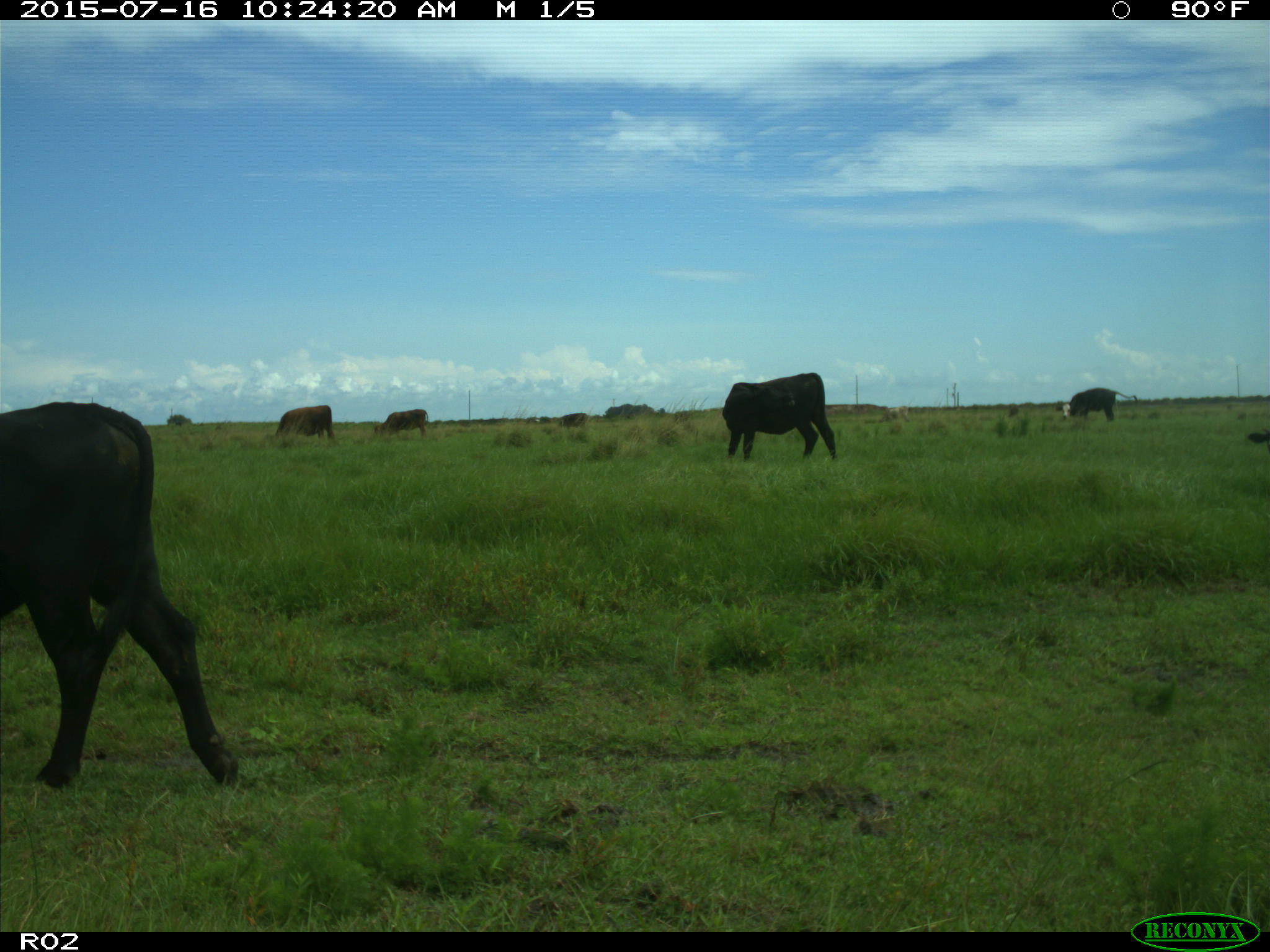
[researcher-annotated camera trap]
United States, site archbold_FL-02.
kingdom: Animalia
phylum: Chordata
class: Mammalia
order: Artiodactyla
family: Bovidae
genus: Bos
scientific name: Bos taurus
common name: domestic cow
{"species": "Bos taurus (domestic cow)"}